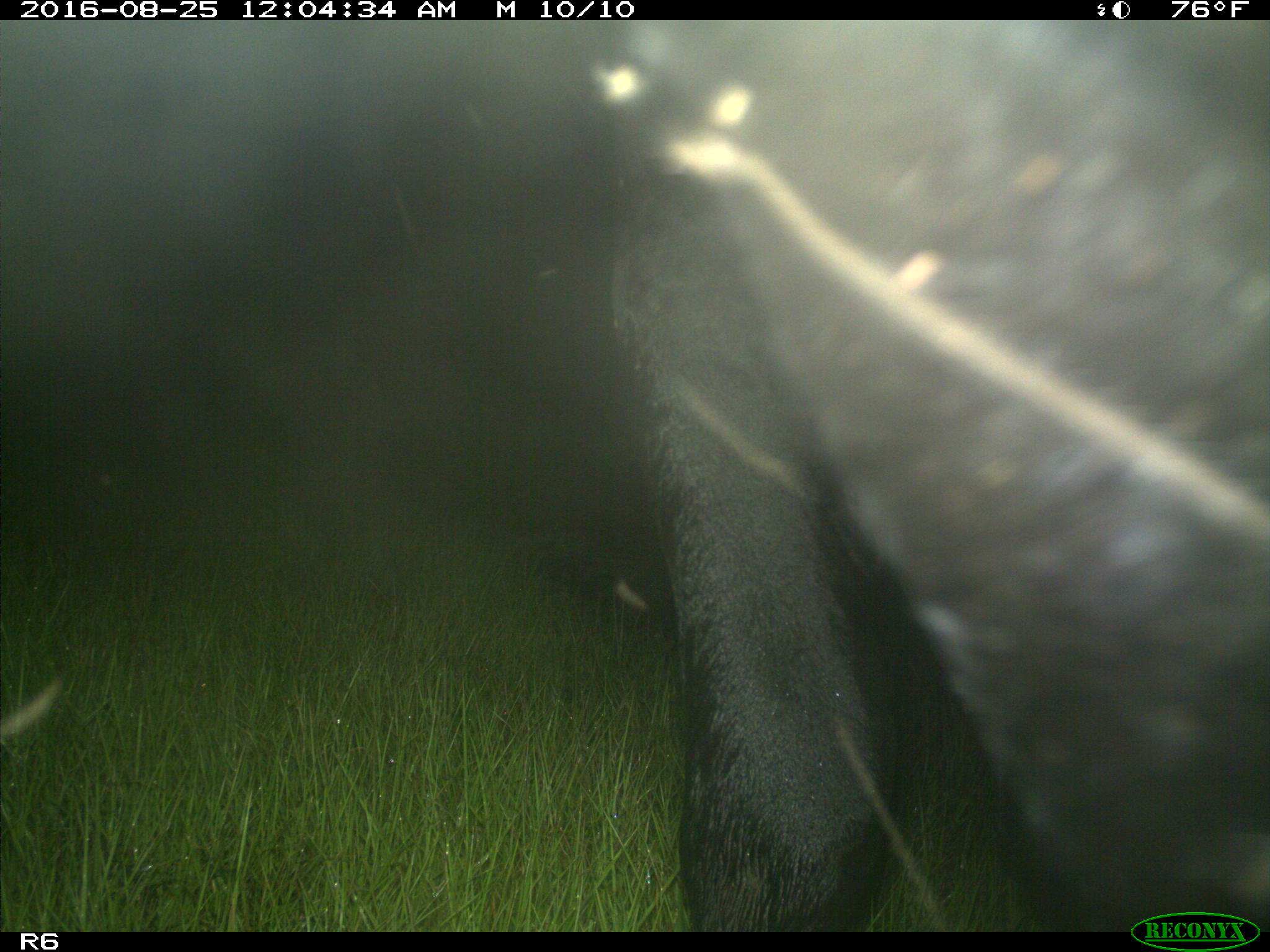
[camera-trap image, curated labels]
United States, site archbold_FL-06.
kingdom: Animalia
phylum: Chordata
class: Mammalia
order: Artiodactyla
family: Bovidae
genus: Bos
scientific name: Bos taurus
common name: domestic cow